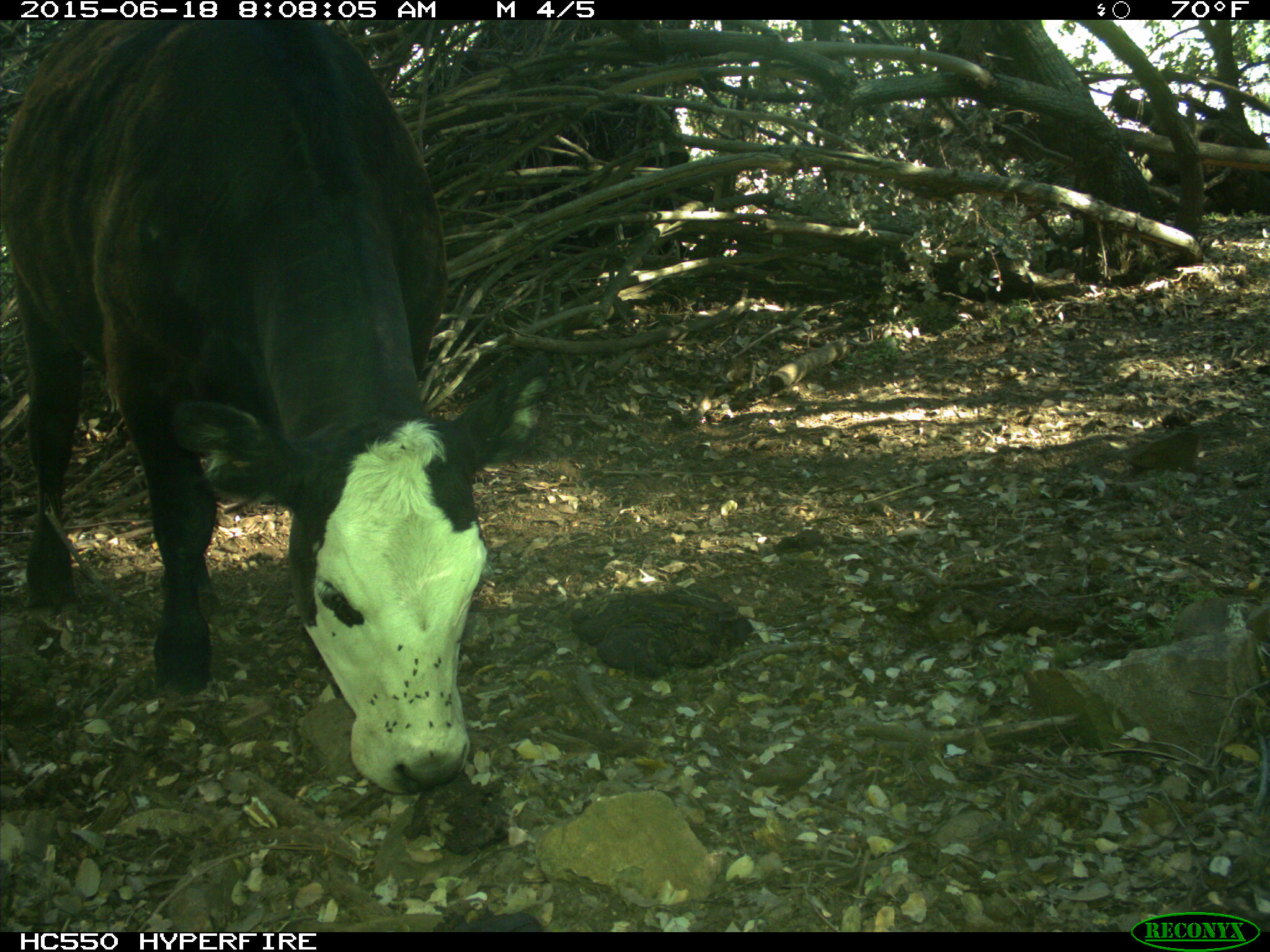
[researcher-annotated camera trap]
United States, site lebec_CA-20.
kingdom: Animalia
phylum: Chordata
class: Mammalia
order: Artiodactyla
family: Bovidae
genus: Bos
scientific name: Bos taurus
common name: domestic cow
Bos taurus (domestic cow).